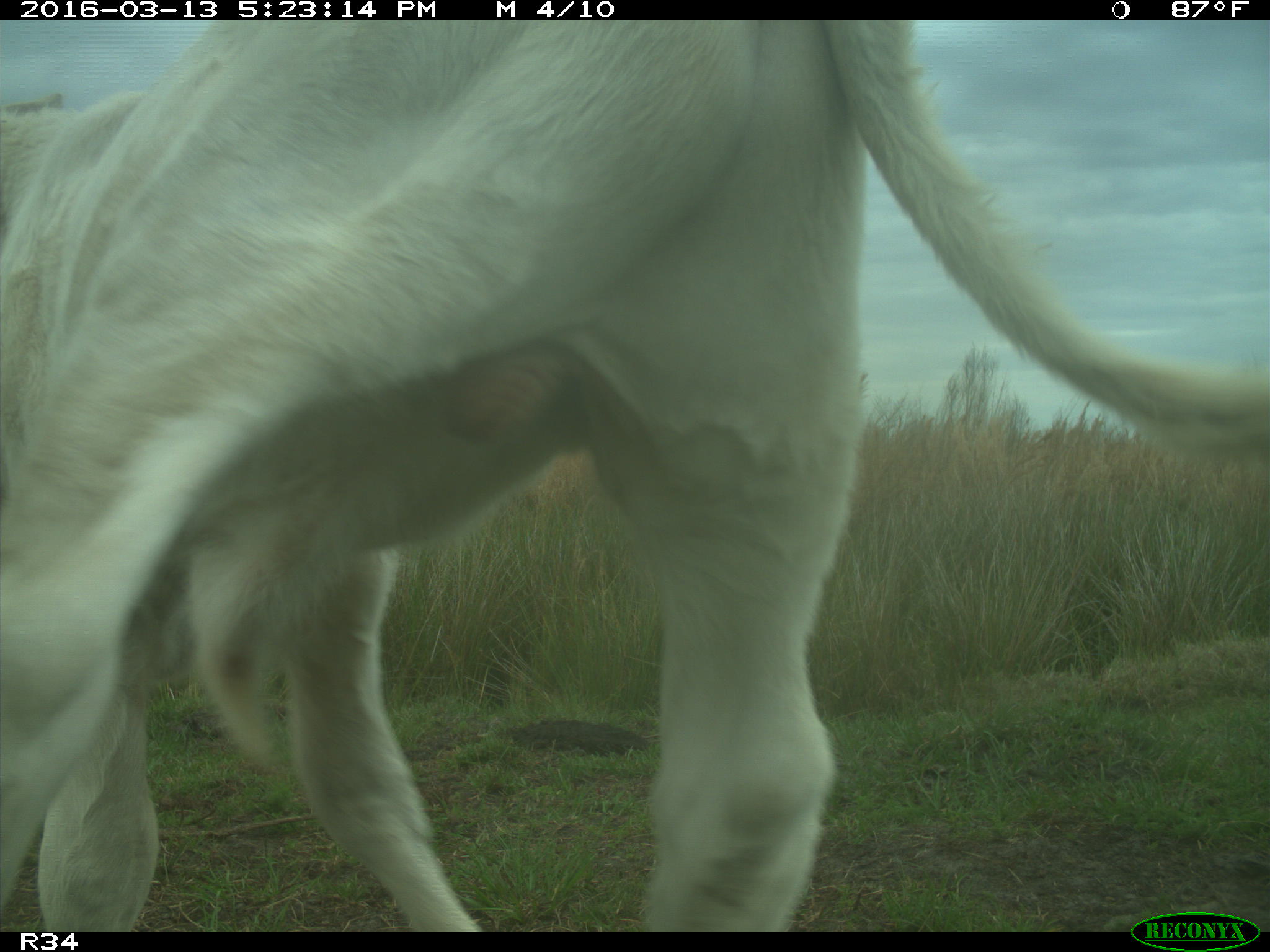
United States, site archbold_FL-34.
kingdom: Animalia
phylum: Chordata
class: Mammalia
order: Artiodactyla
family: Bovidae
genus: Bos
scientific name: Bos taurus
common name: domestic cow